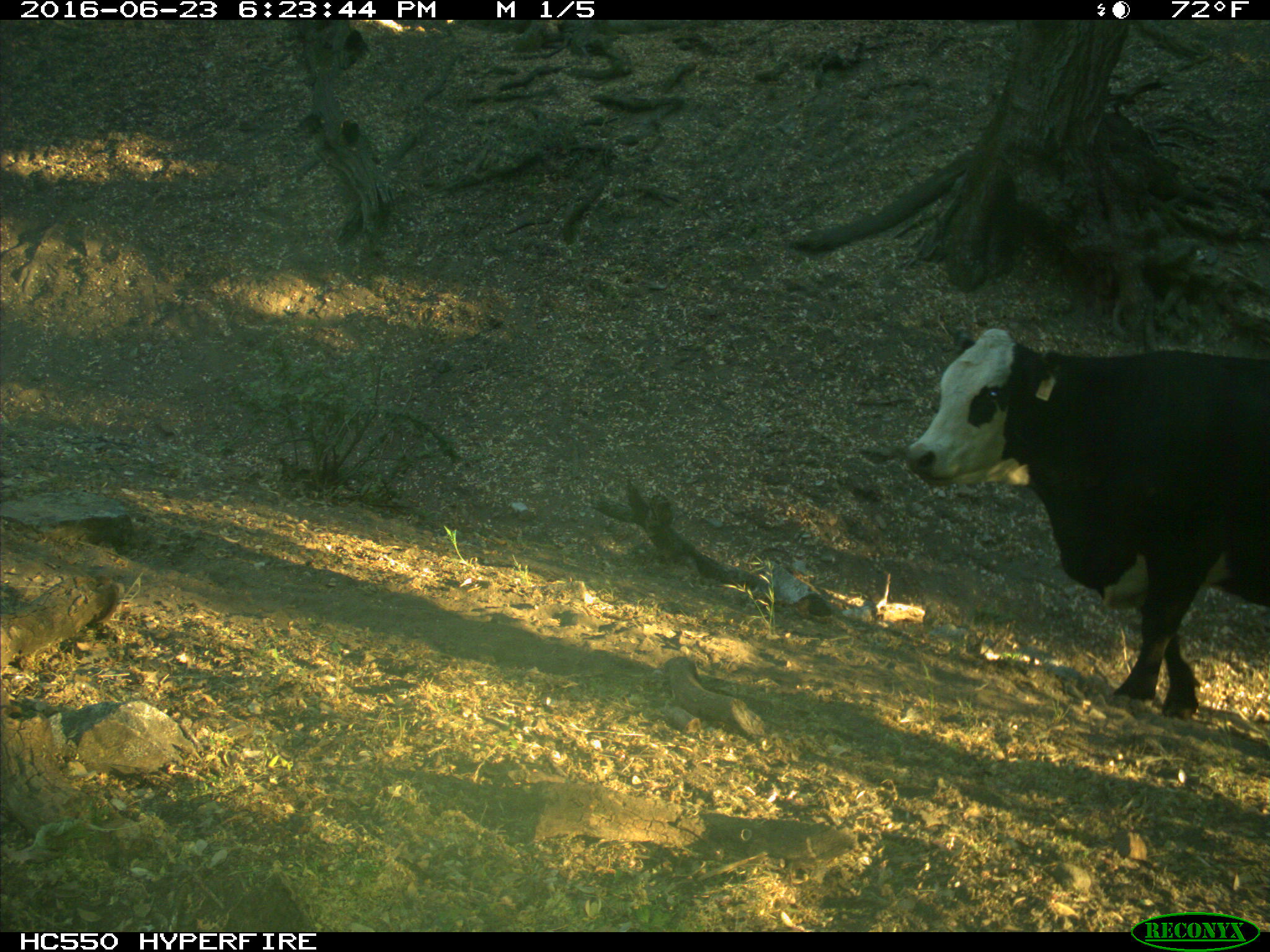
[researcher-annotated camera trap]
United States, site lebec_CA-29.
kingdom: Animalia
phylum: Chordata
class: Mammalia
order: Artiodactyla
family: Bovidae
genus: Bos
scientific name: Bos taurus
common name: domestic cow